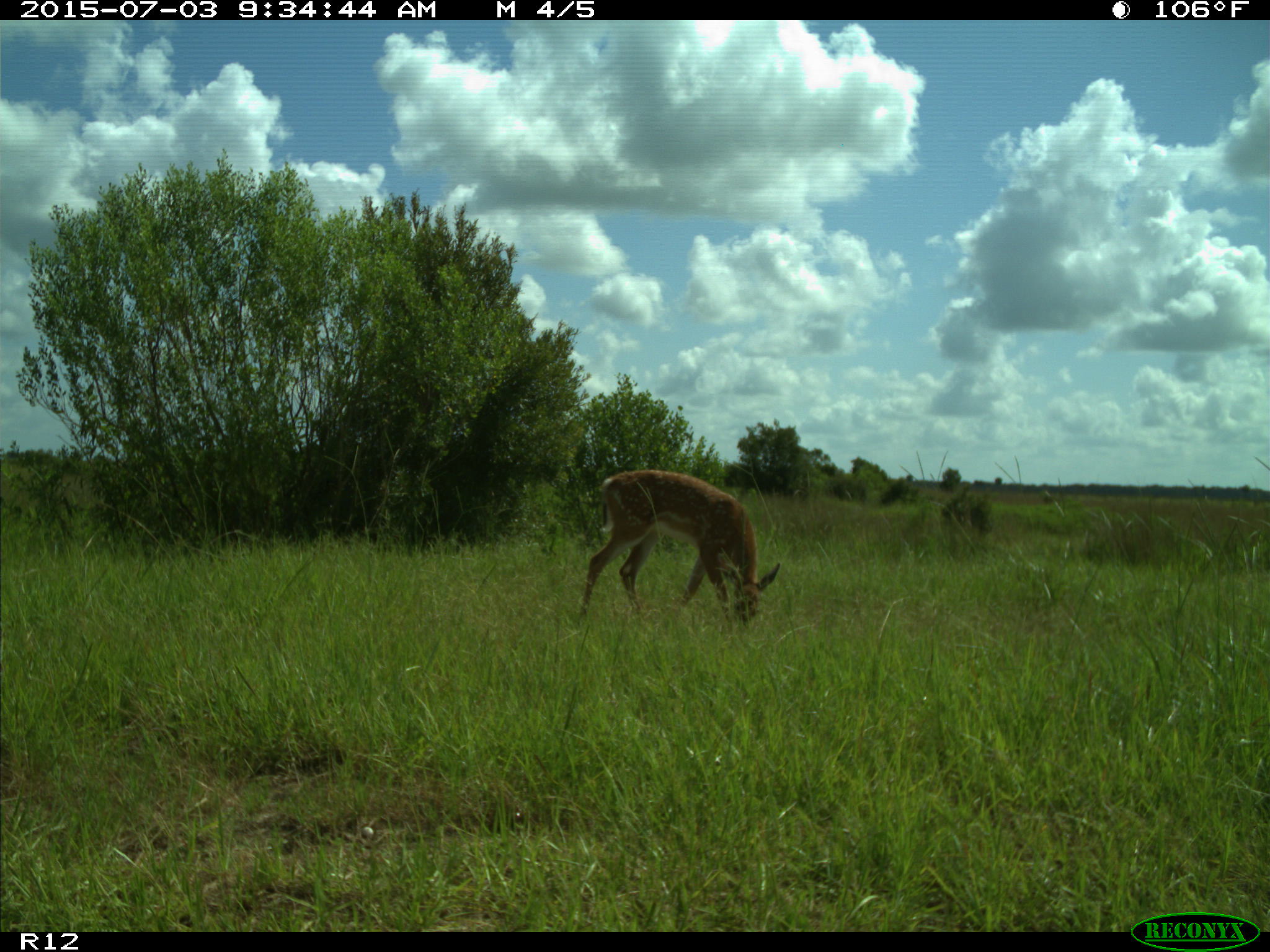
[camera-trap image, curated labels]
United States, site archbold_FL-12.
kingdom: Animalia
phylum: Chordata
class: Mammalia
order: Artiodactyla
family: Cervidae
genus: Odocoileus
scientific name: Odocoileus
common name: deer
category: unidentified deer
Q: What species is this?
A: Unidentified deer (deer) (Odocoileus).